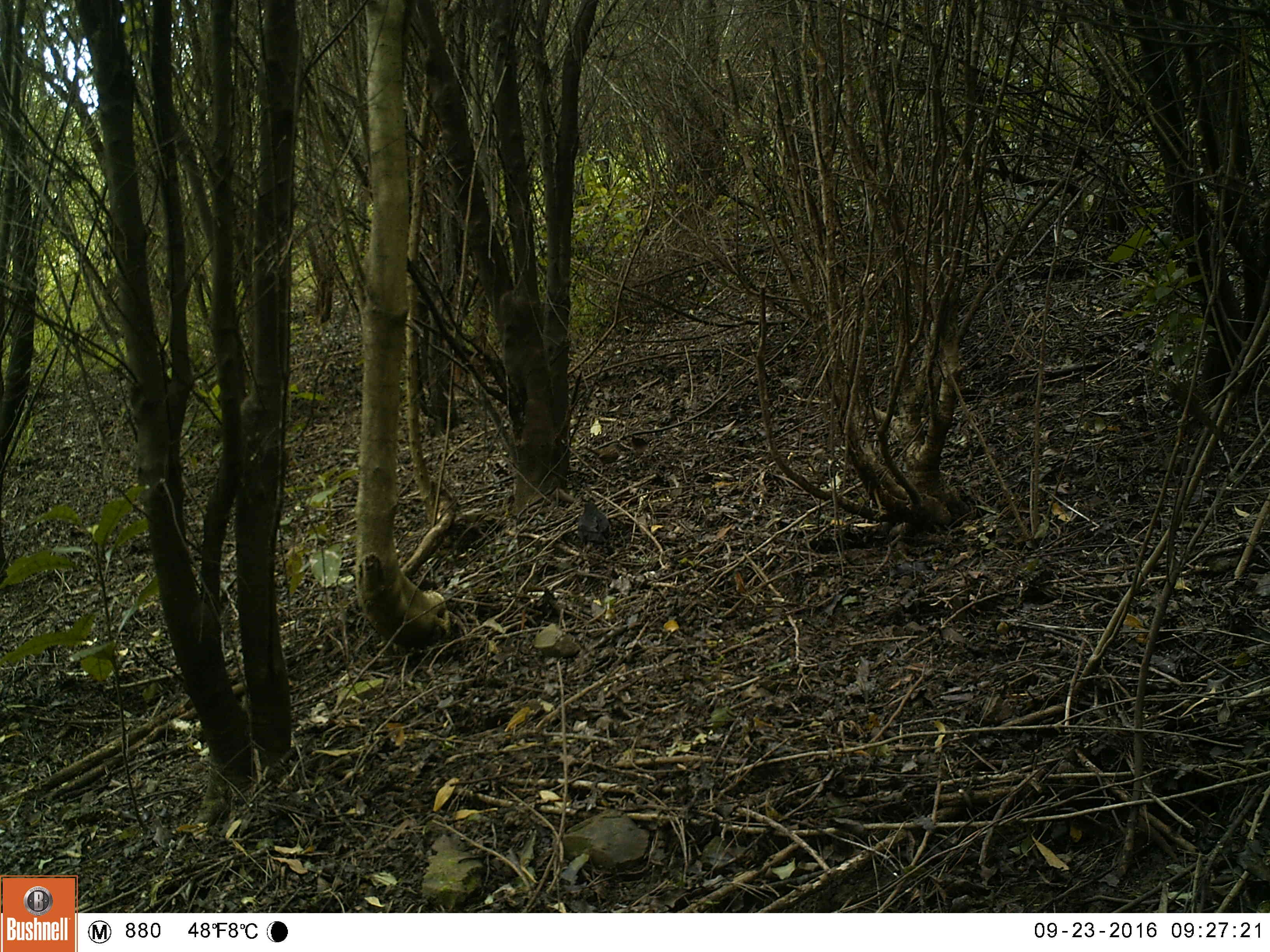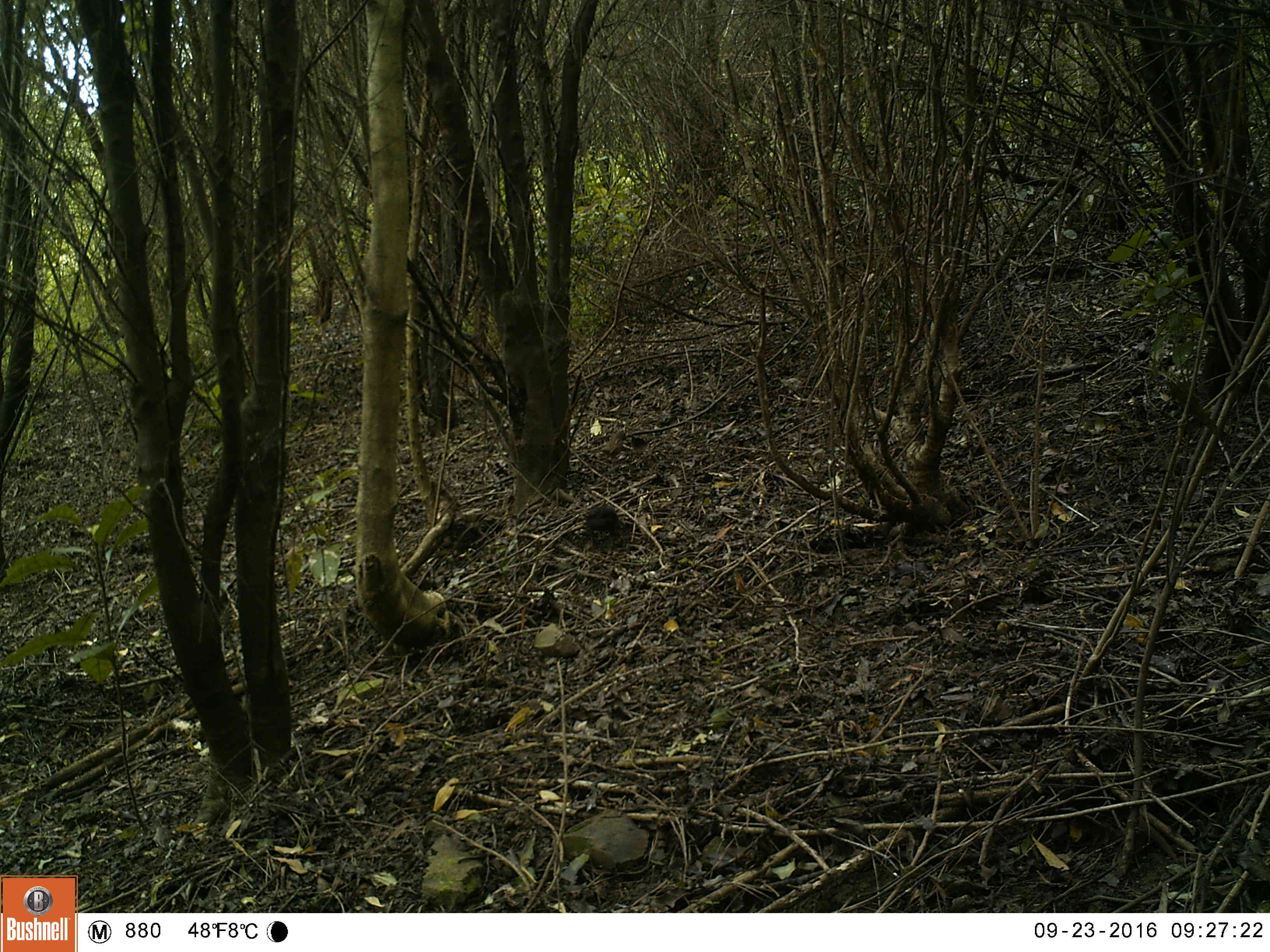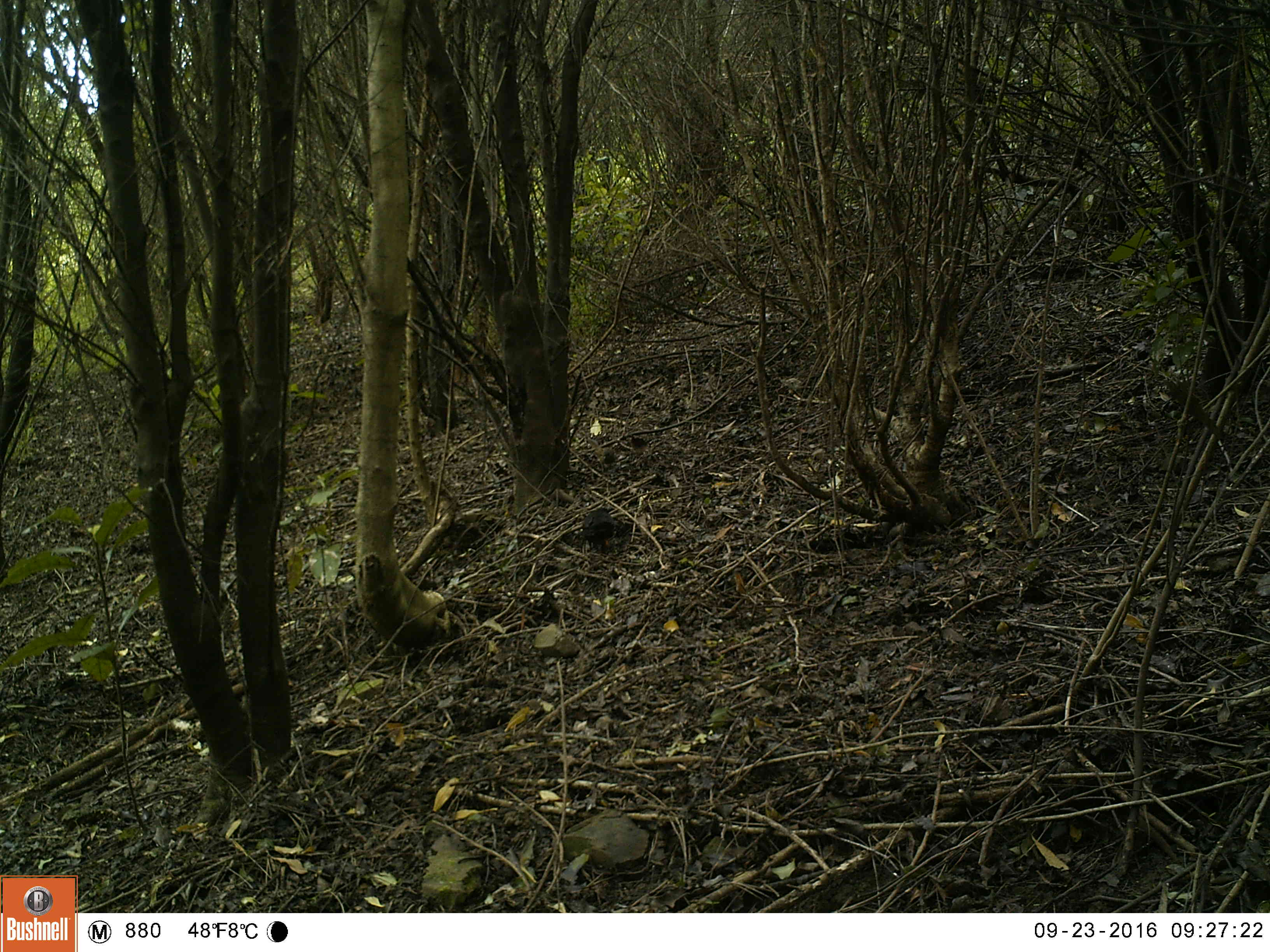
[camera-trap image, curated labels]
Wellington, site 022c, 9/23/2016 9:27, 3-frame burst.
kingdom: Animalia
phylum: Chordata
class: Aves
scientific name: Aves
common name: bird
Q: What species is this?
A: Bird (Aves).